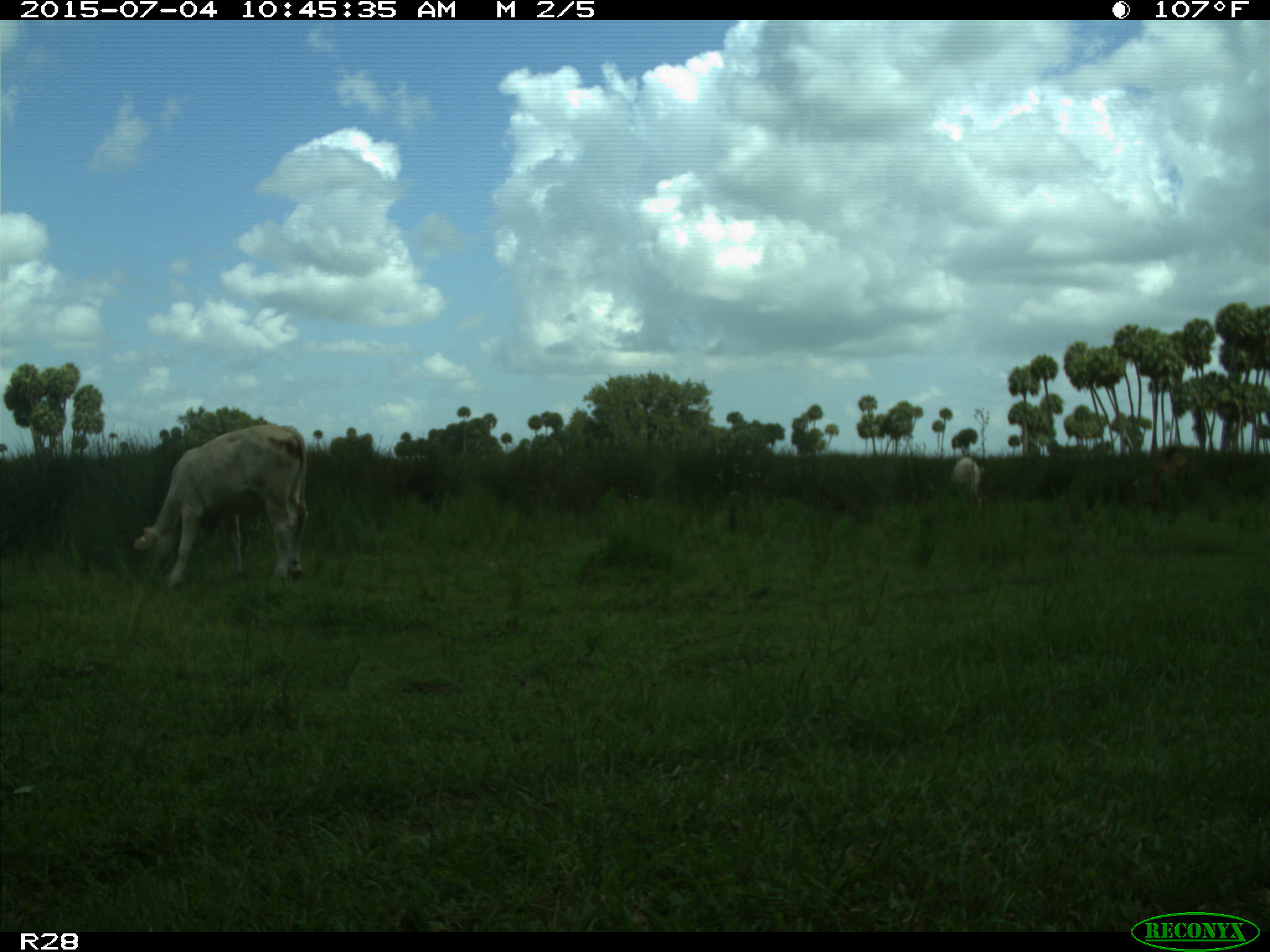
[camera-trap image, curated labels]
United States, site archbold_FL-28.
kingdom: Animalia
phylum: Chordata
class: Mammalia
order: Artiodactyla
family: Bovidae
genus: Bos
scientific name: Bos taurus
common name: domestic cow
Bos taurus (domestic cow).